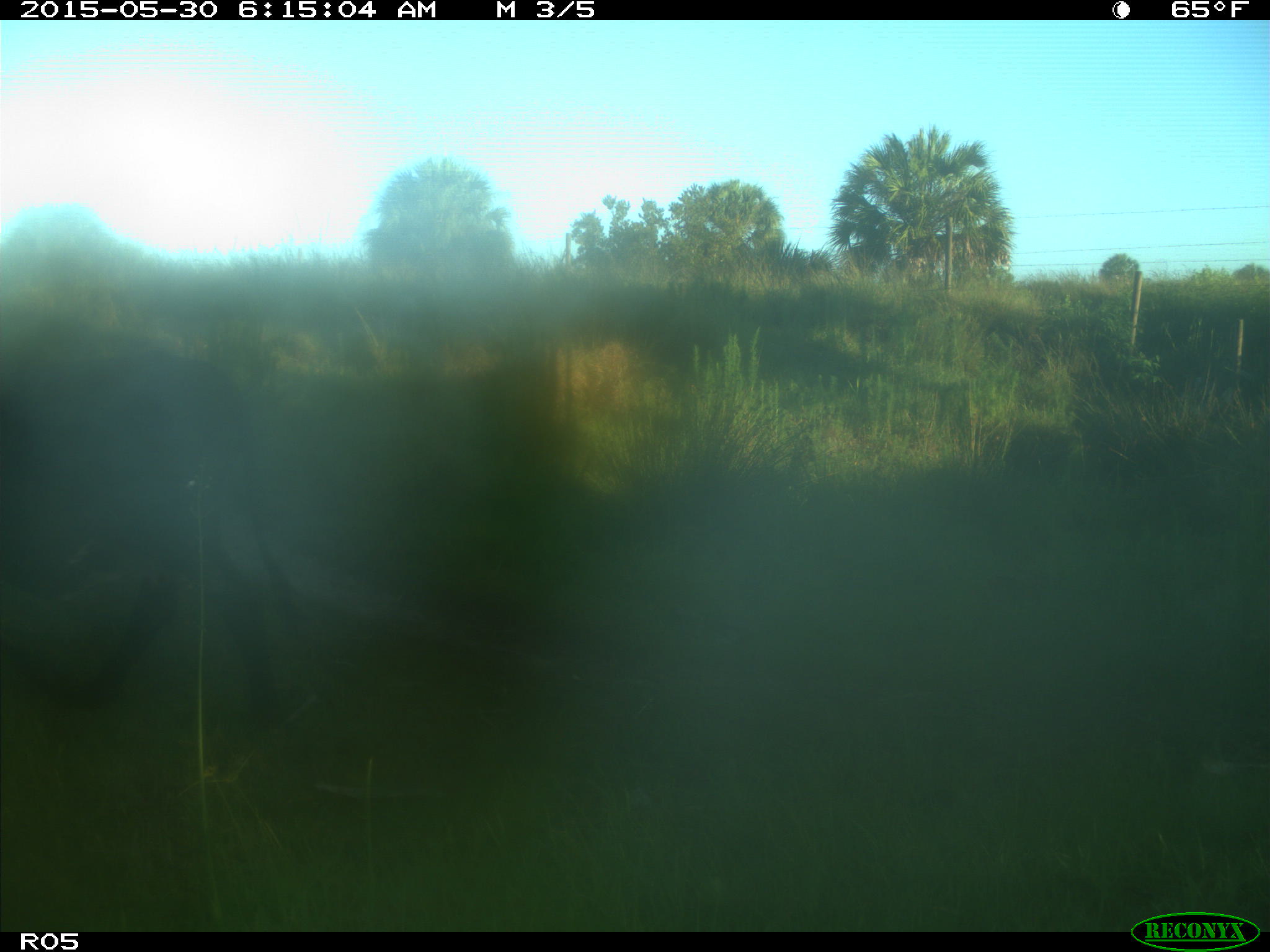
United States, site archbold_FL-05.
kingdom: Animalia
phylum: Chordata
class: Mammalia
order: Artiodactyla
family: Bovidae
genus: Bos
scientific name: Bos taurus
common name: domestic cow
Bos taurus (domestic cow).